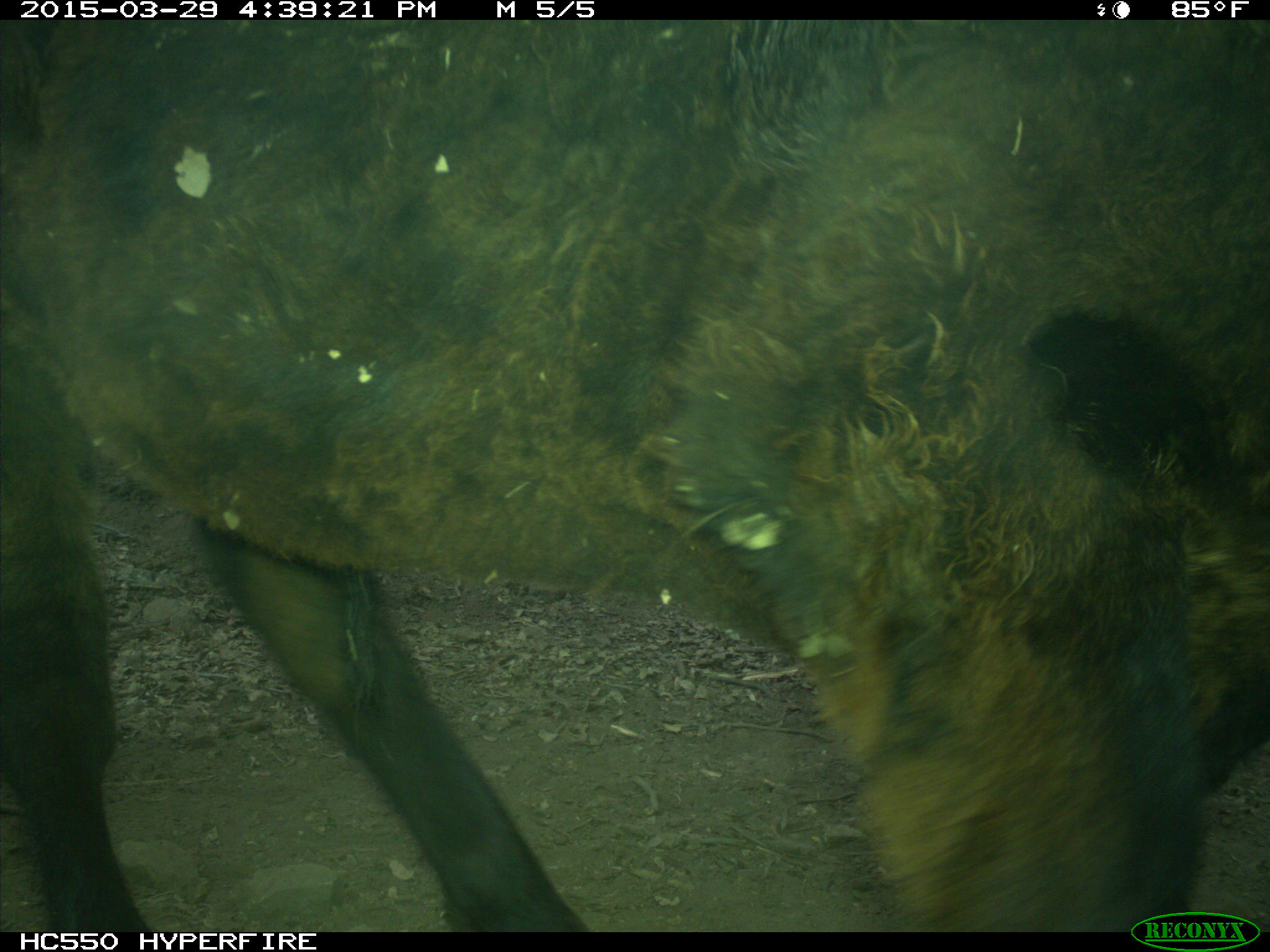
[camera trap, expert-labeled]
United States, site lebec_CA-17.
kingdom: Animalia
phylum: Chordata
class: Mammalia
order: Artiodactyla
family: Bovidae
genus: Bos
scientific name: Bos taurus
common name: domestic cow